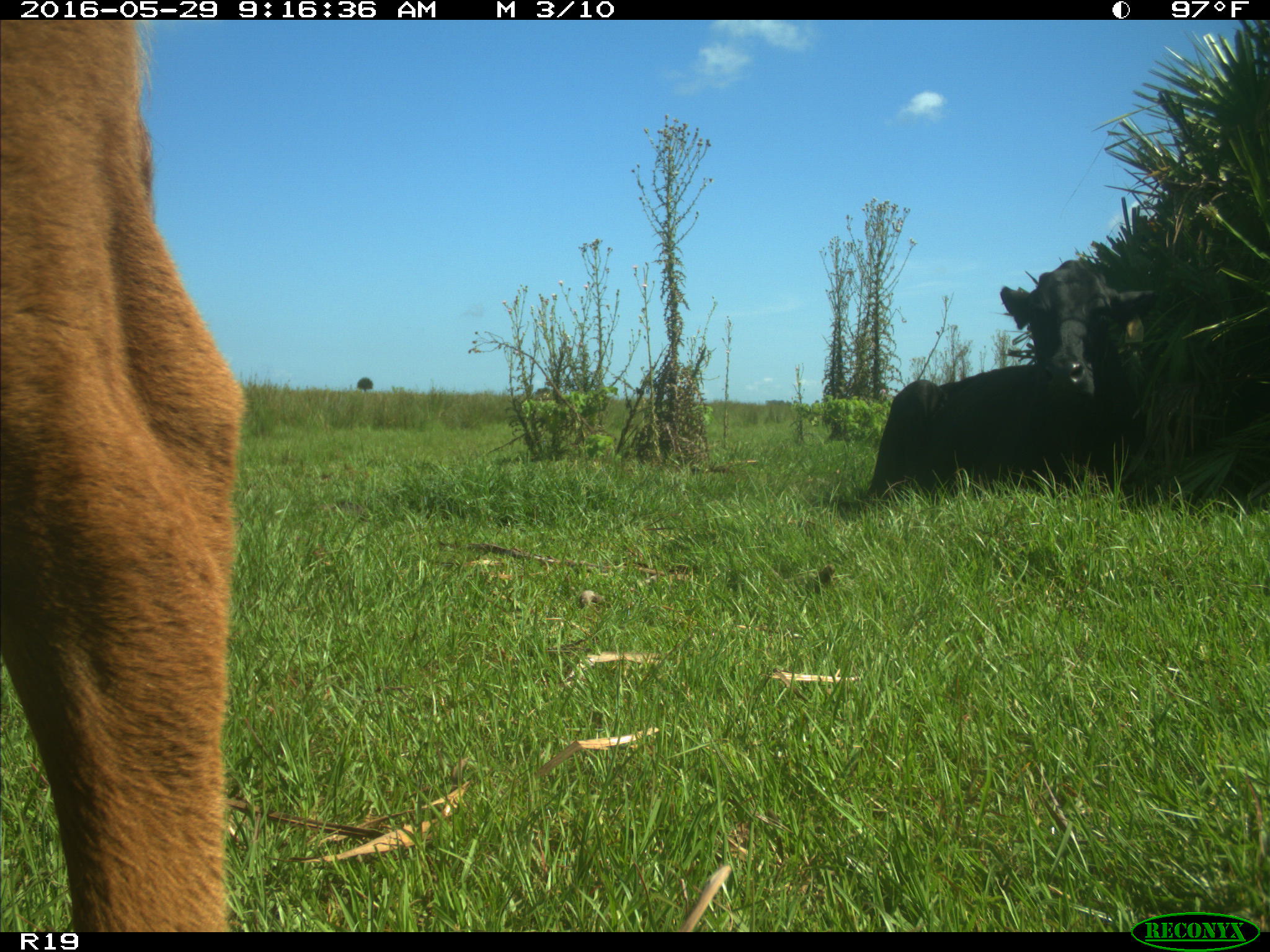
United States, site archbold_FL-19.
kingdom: Animalia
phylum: Chordata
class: Mammalia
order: Artiodactyla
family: Bovidae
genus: Bos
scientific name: Bos taurus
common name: domestic cow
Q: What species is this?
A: Bos taurus (domestic cow).